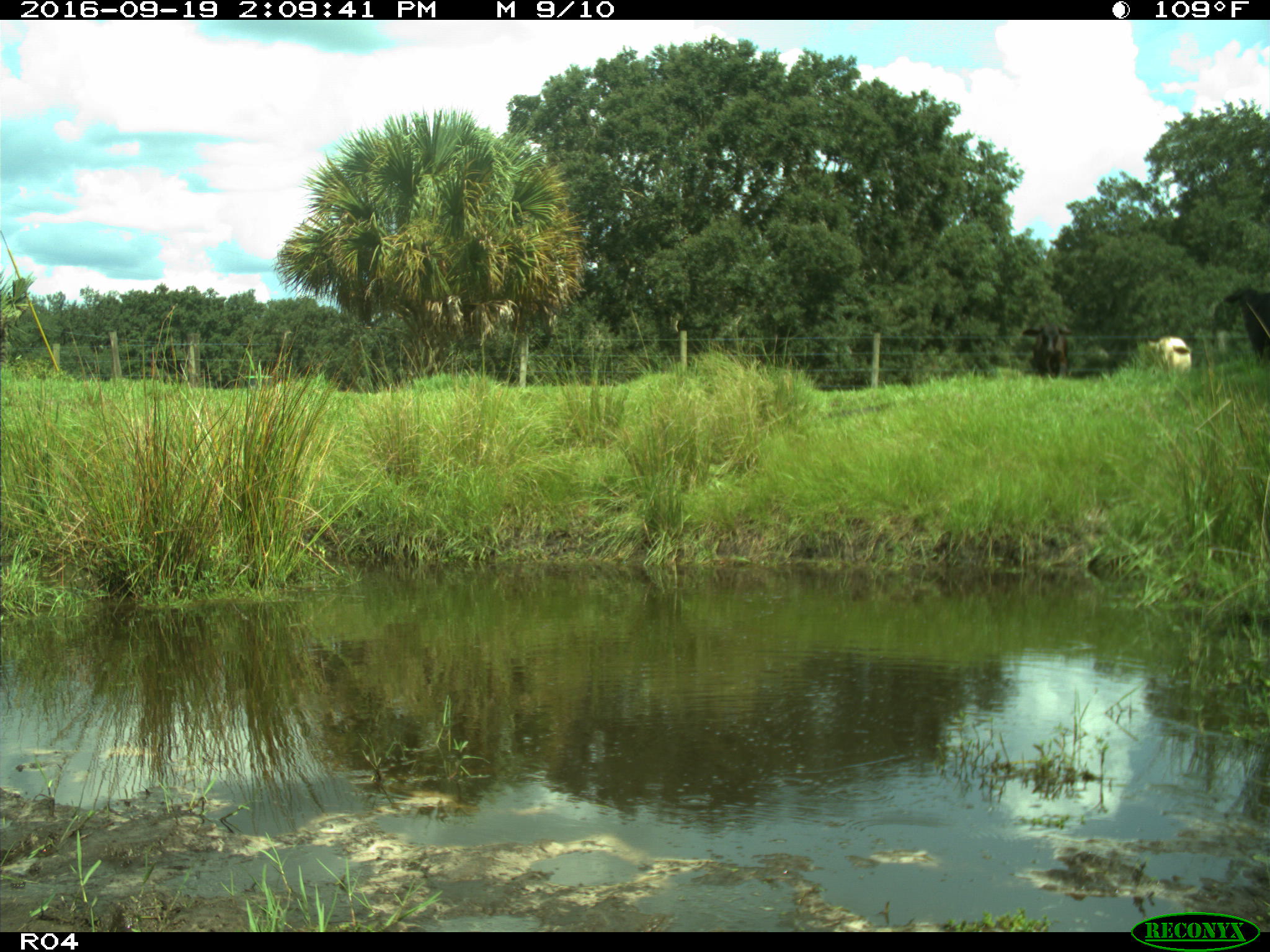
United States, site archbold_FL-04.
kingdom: Animalia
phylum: Chordata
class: Mammalia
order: Artiodactyla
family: Bovidae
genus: Bos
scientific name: Bos taurus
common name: domestic cow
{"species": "Bos taurus (domestic cow)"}